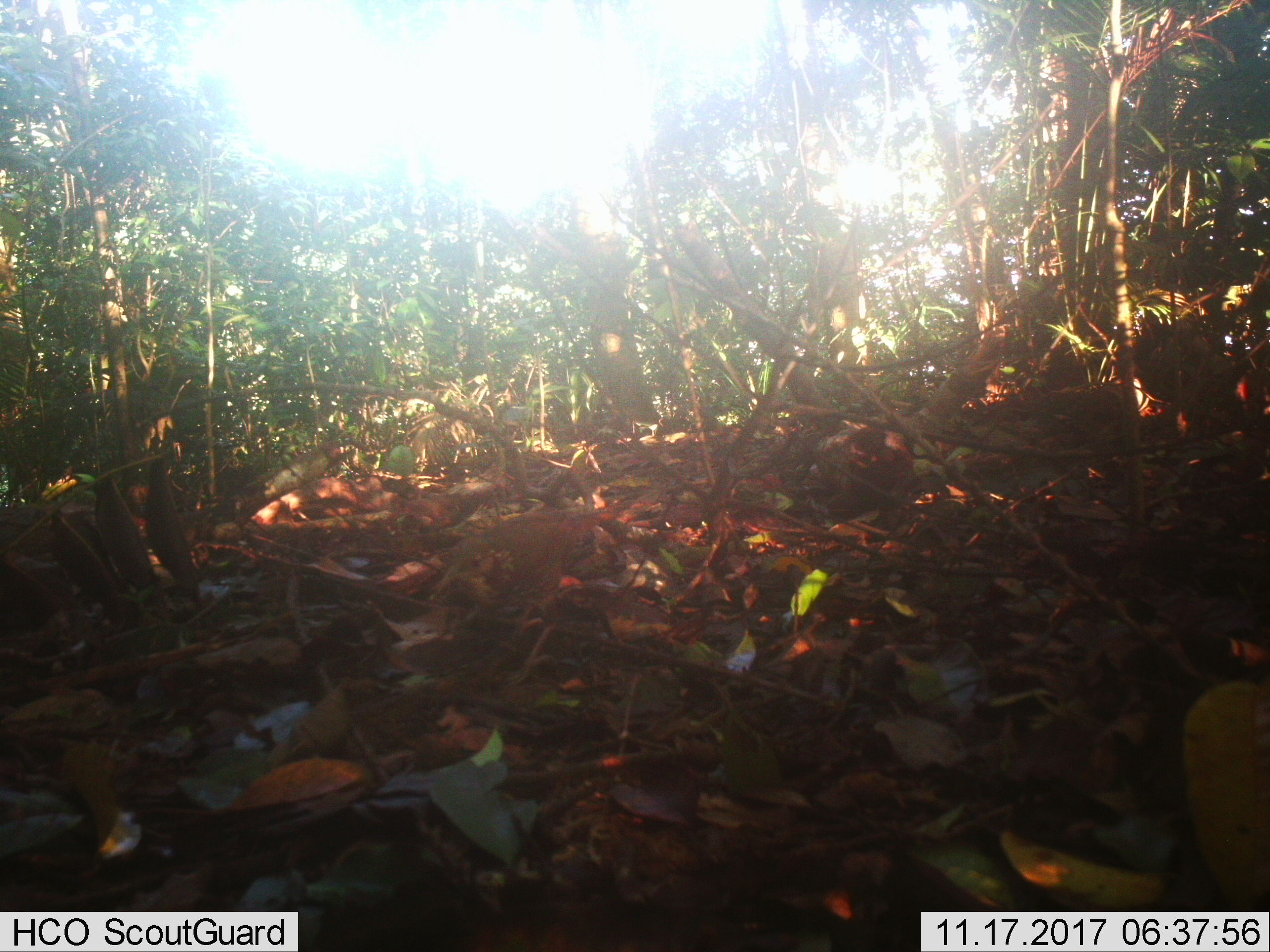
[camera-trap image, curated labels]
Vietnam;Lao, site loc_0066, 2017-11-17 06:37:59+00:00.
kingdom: Animalia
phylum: Chordata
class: Aves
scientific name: Aves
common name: bird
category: unidentified bird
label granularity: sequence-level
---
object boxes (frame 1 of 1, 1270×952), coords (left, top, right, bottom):
unidentified bird: (428, 506, 617, 686)